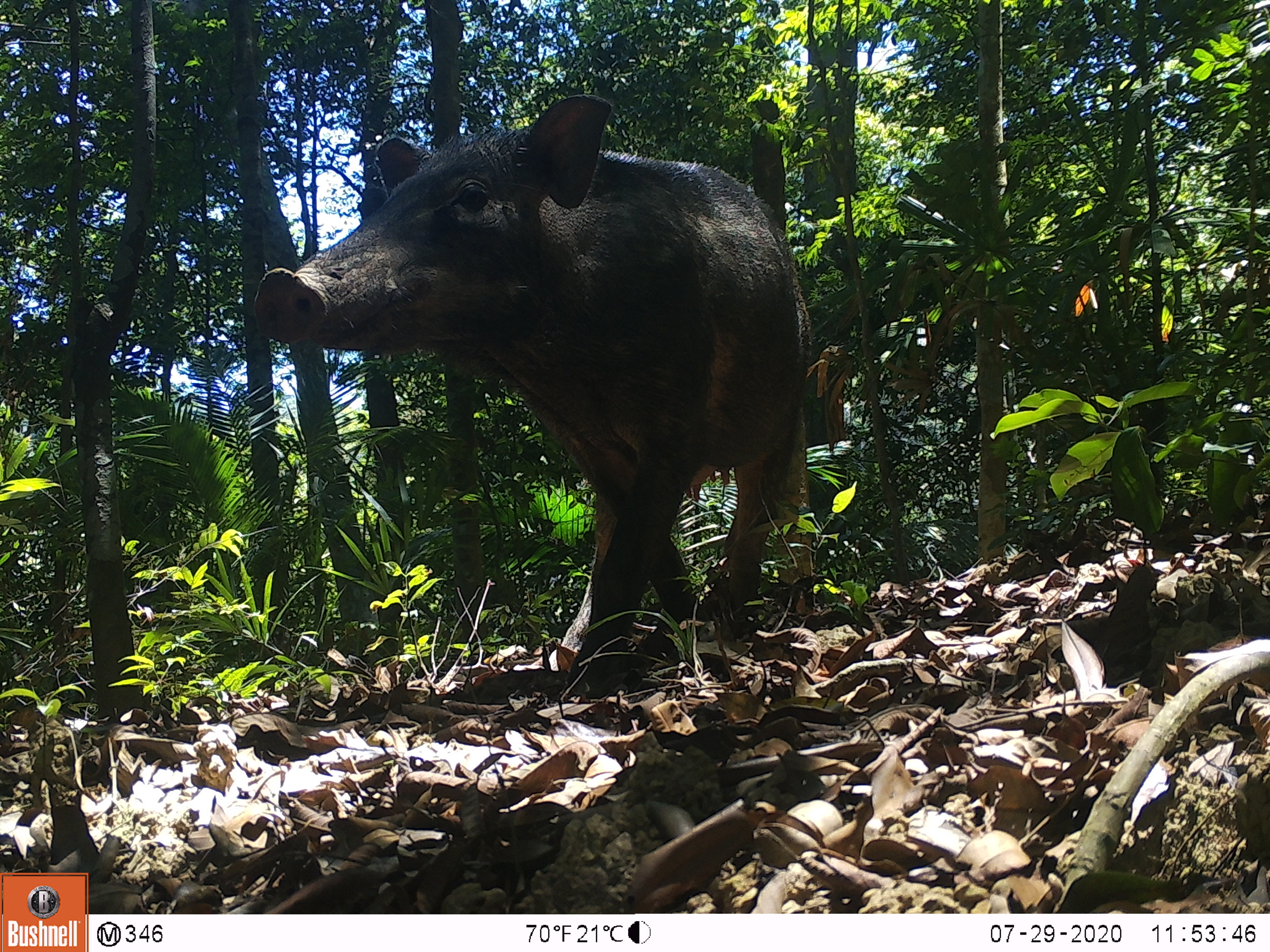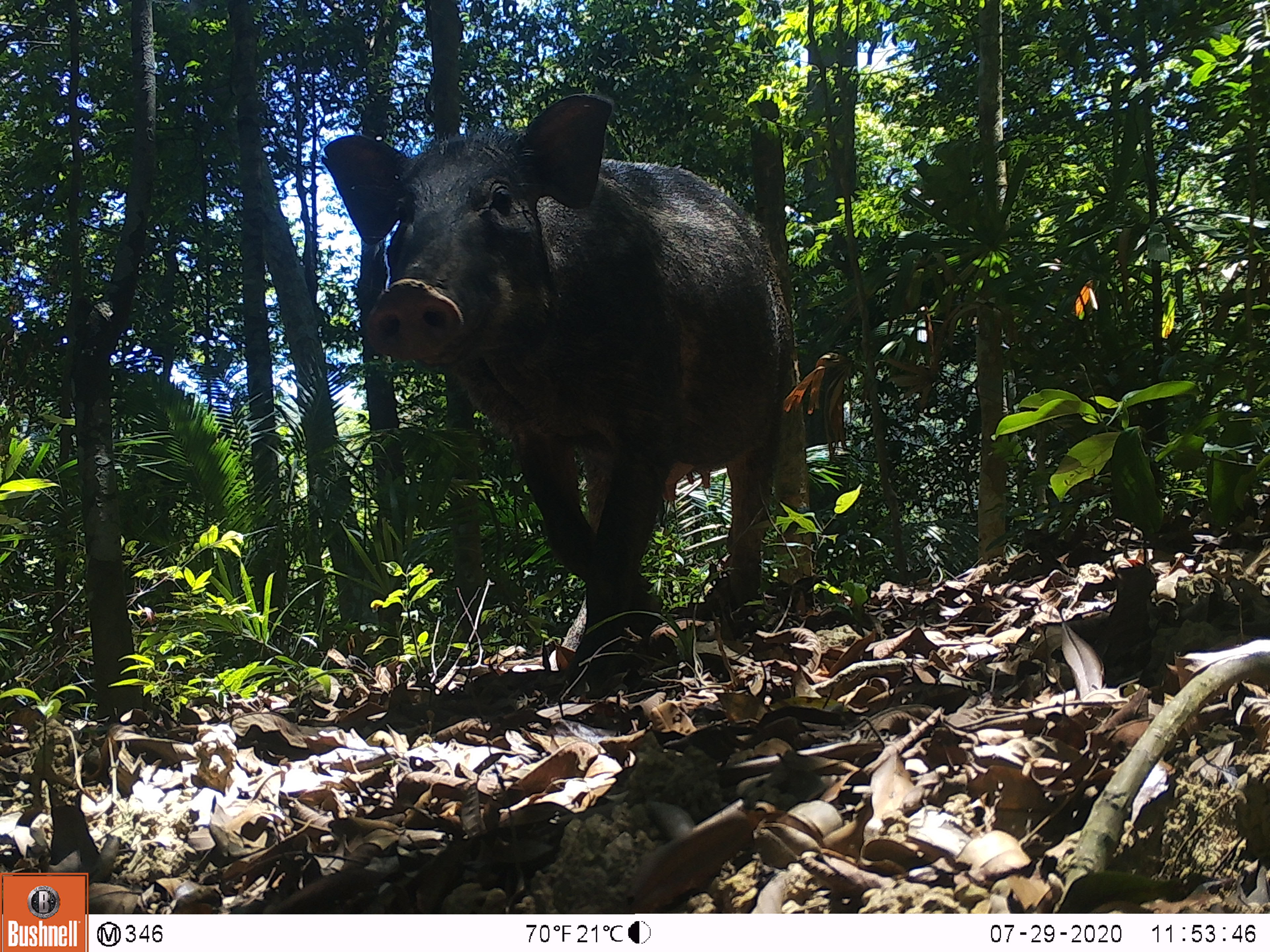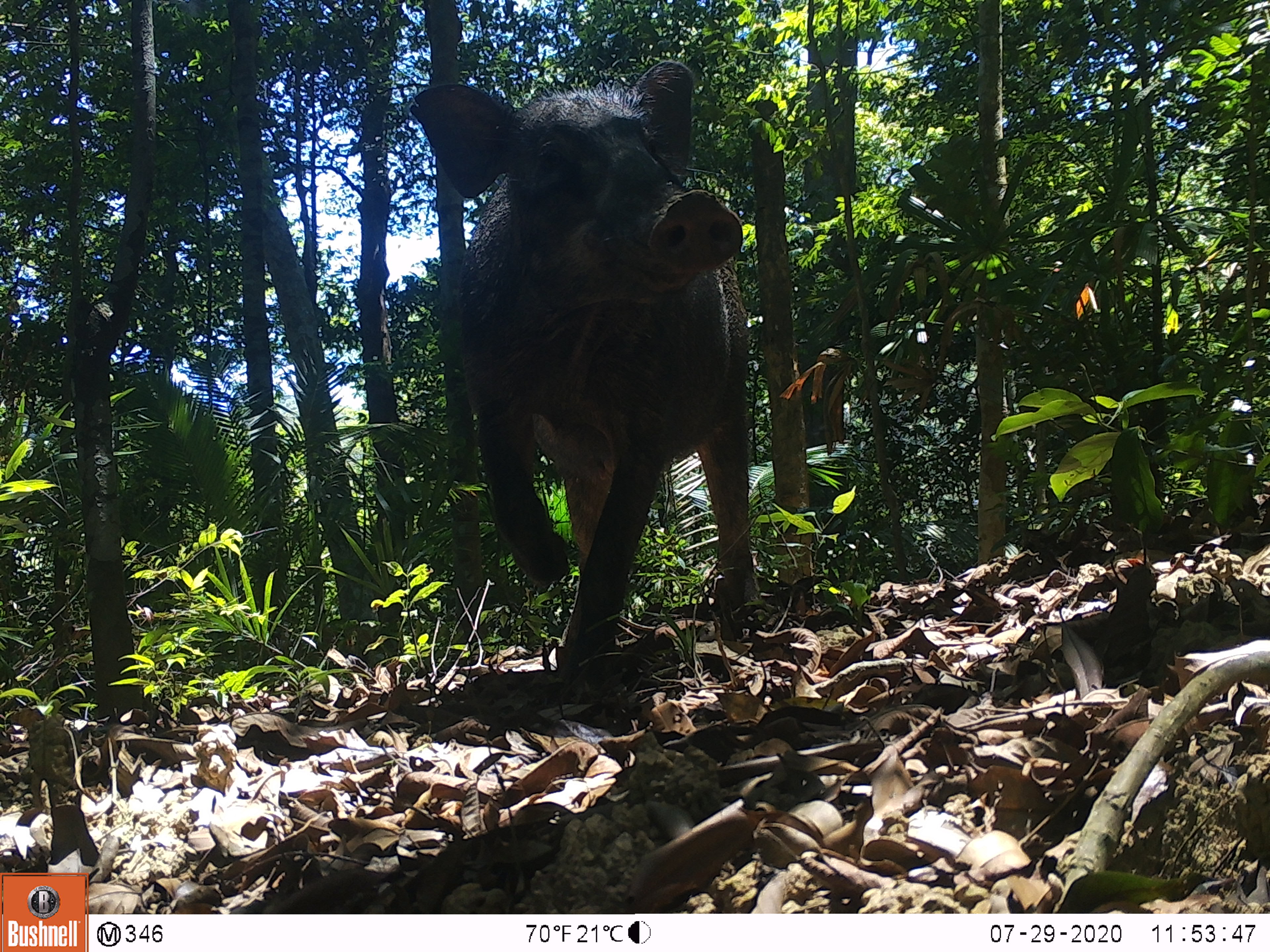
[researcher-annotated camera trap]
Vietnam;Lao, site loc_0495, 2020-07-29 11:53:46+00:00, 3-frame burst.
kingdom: Animalia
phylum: Chordata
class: Mammalia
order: Artiodactyla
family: Suidae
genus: Sus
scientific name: Sus scrofa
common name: eurasian wild pig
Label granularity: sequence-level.